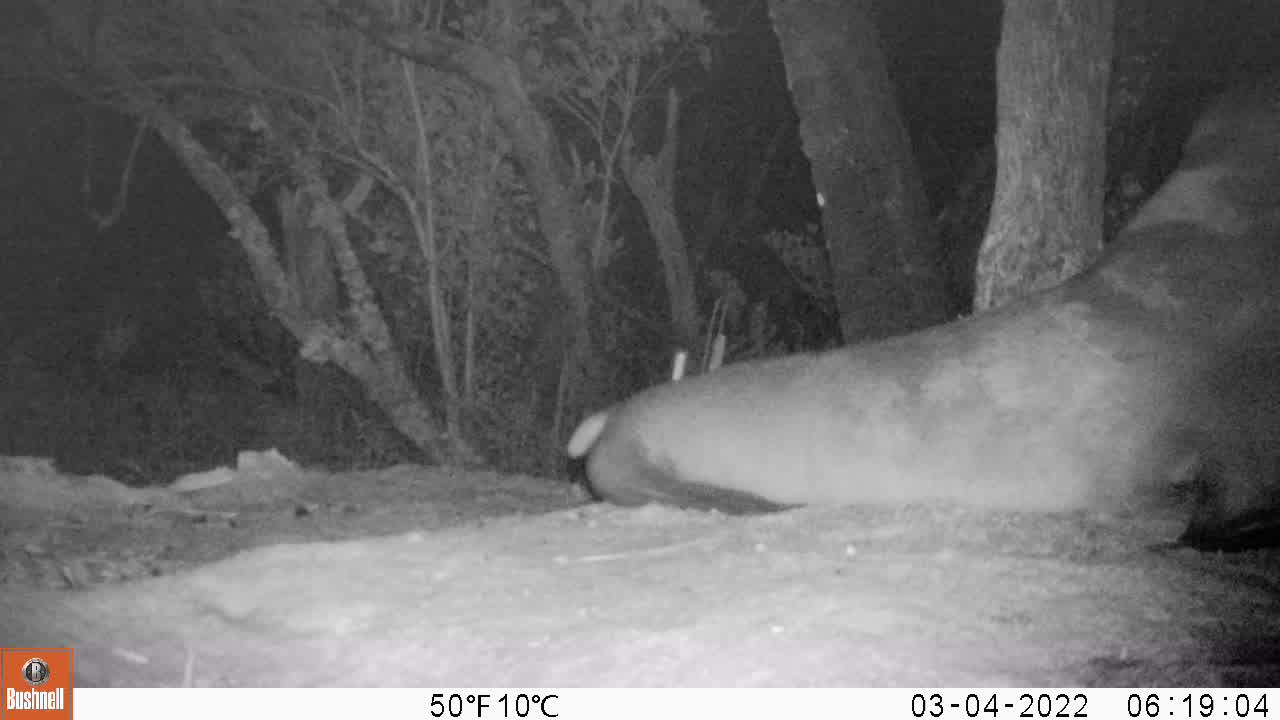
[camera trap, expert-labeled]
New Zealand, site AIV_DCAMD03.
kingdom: Animalia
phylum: Chordata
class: Mammalia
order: Carnivora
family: Otariidae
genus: Phocarctos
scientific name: Phocarctos hookeri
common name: new zealand sea lion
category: sealion